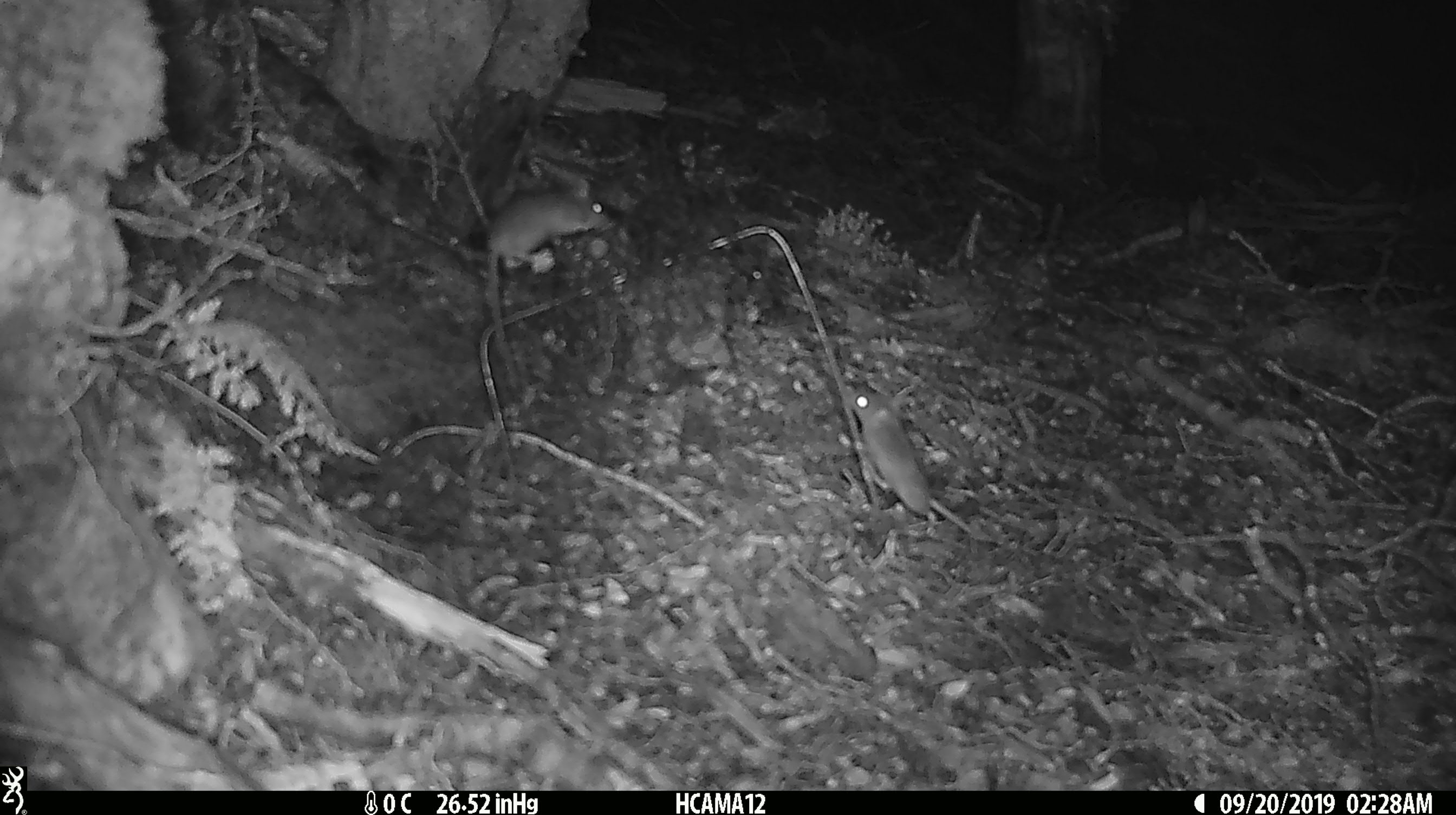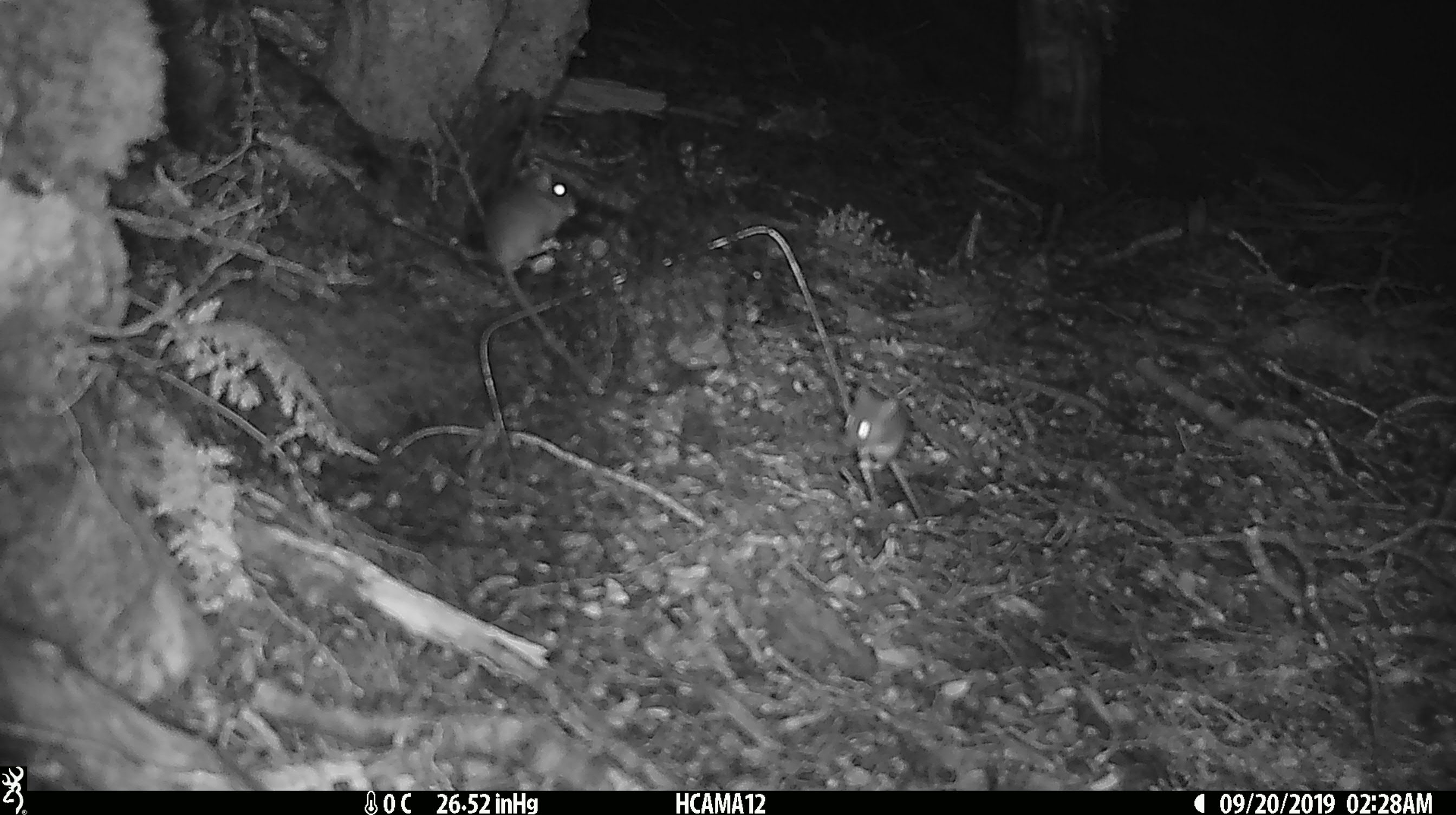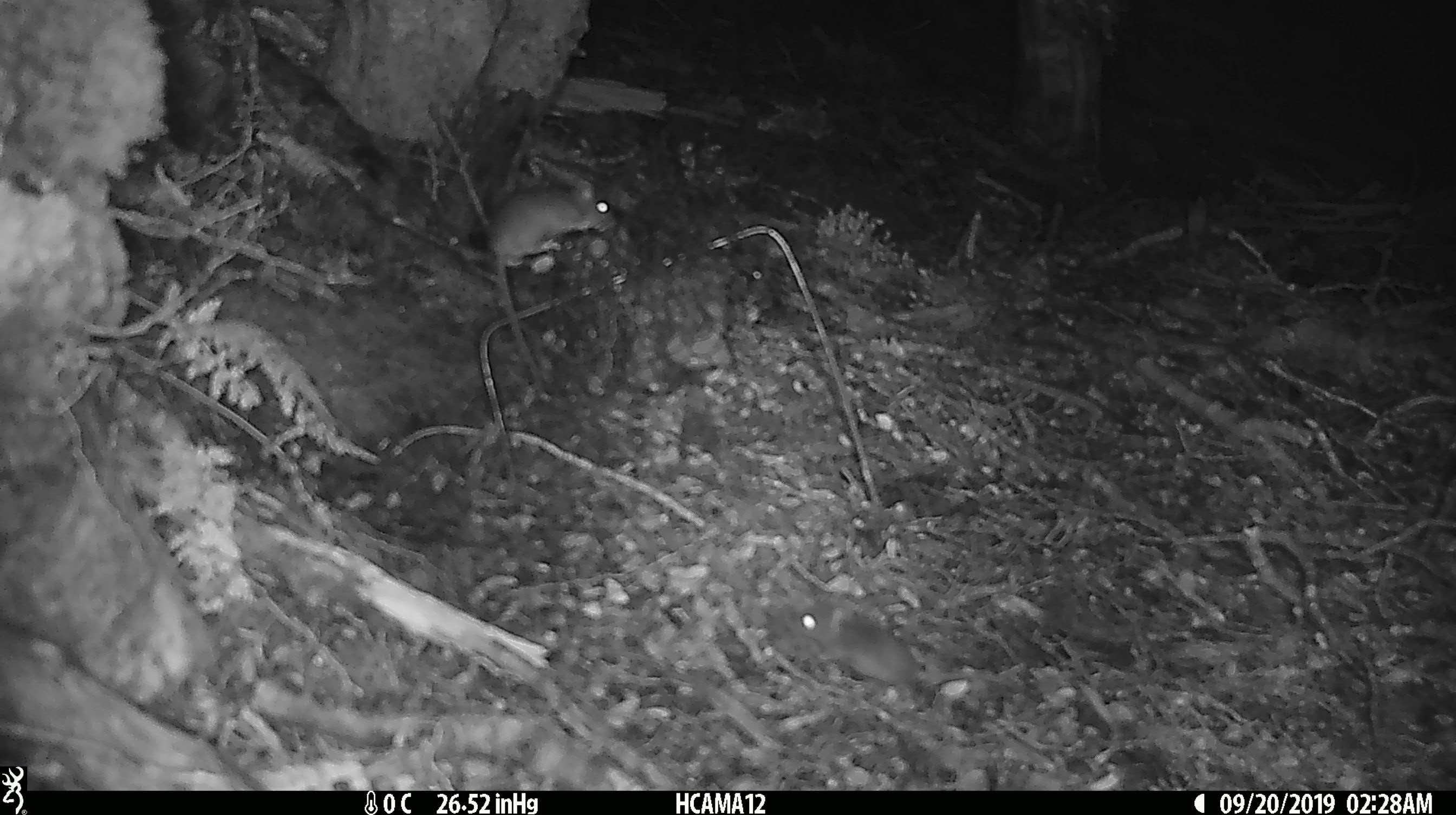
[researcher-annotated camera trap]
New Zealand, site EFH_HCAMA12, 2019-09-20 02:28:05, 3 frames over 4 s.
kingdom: Animalia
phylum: Chordata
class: Mammalia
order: Rodentia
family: Muridae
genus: Mus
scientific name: Mus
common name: mouse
Mouse (Mus).